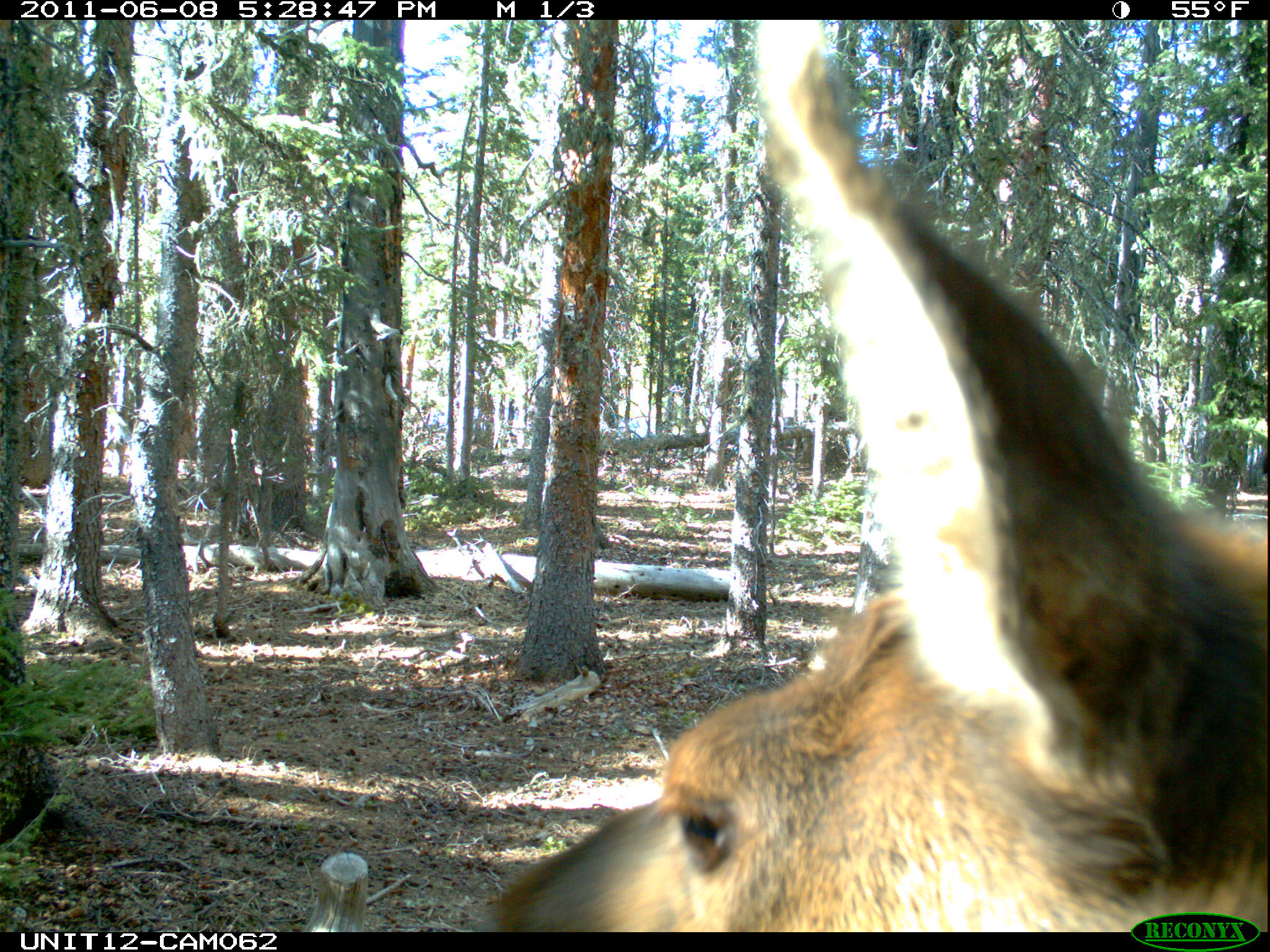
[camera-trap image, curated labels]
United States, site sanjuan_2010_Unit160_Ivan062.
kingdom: Animalia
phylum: Chordata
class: Mammalia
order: Artiodactyla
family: Cervidae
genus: Cervus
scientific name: Cervus elaphus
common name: red deer